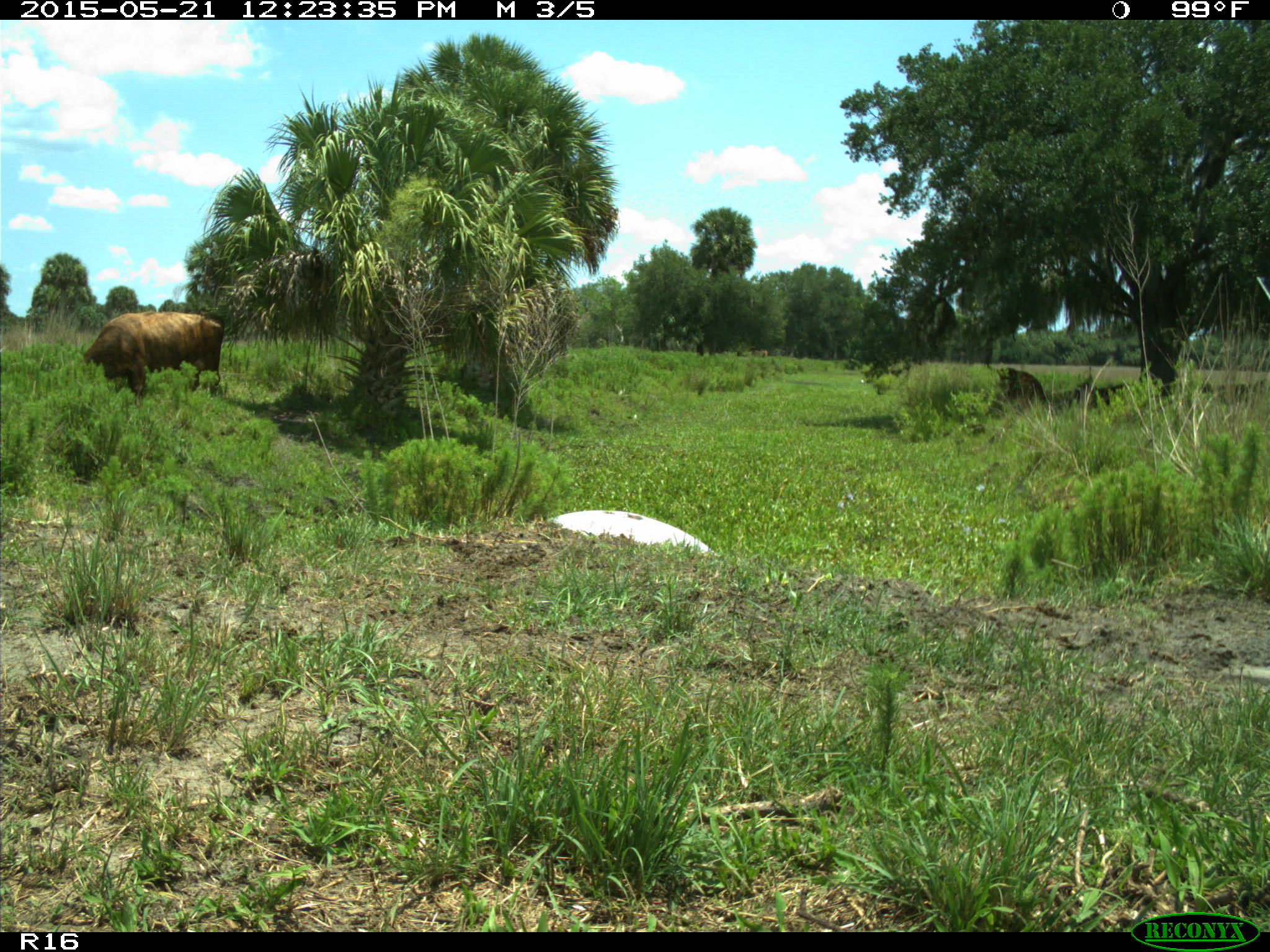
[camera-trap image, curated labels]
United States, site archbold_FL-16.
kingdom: Animalia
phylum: Chordata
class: Mammalia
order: Artiodactyla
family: Bovidae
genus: Bos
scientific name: Bos taurus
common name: domestic cow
Bos taurus (domestic cow).